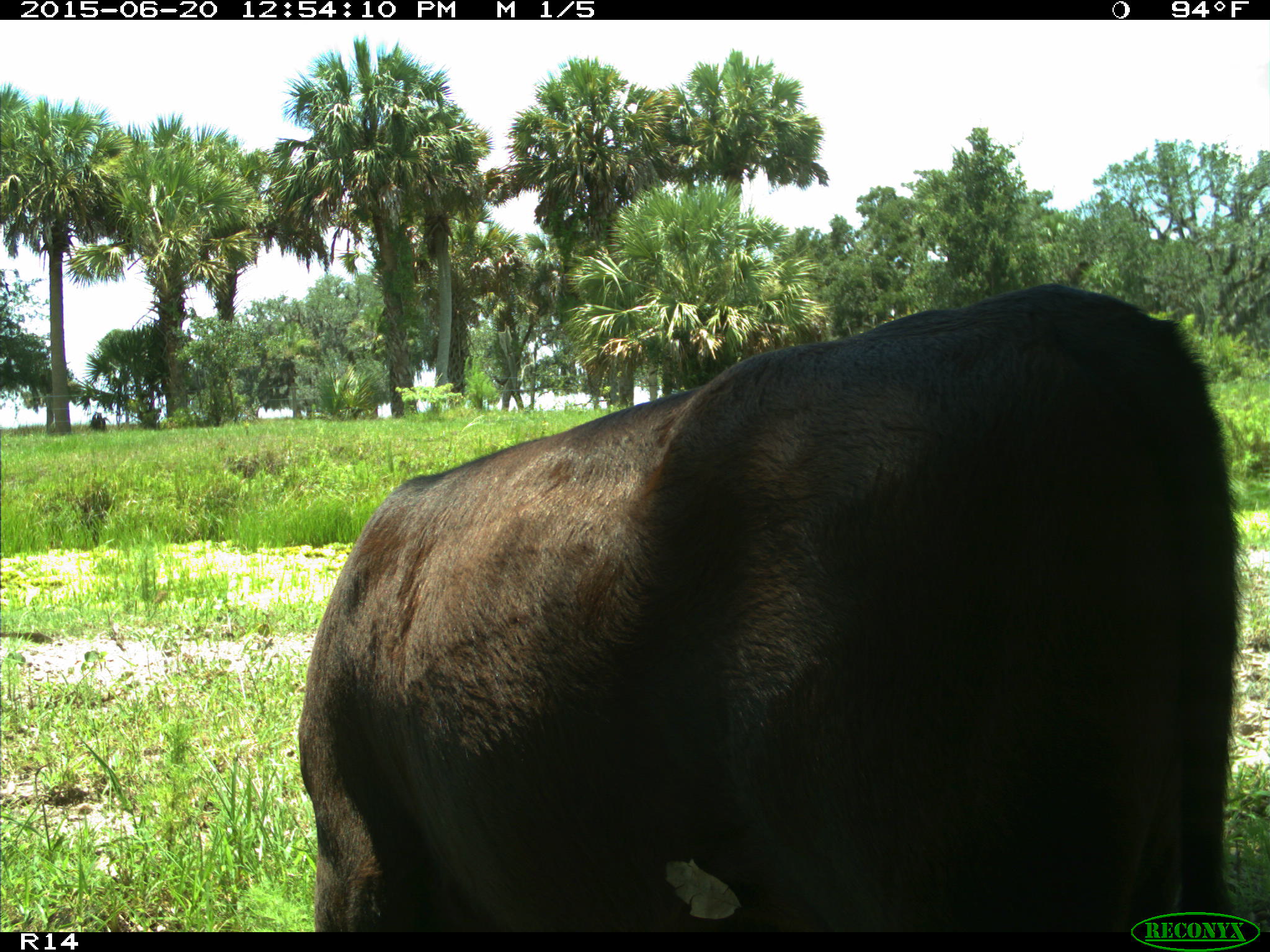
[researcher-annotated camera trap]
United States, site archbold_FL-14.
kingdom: Animalia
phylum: Chordata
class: Mammalia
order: Artiodactyla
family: Bovidae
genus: Bos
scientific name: Bos taurus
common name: domestic cow